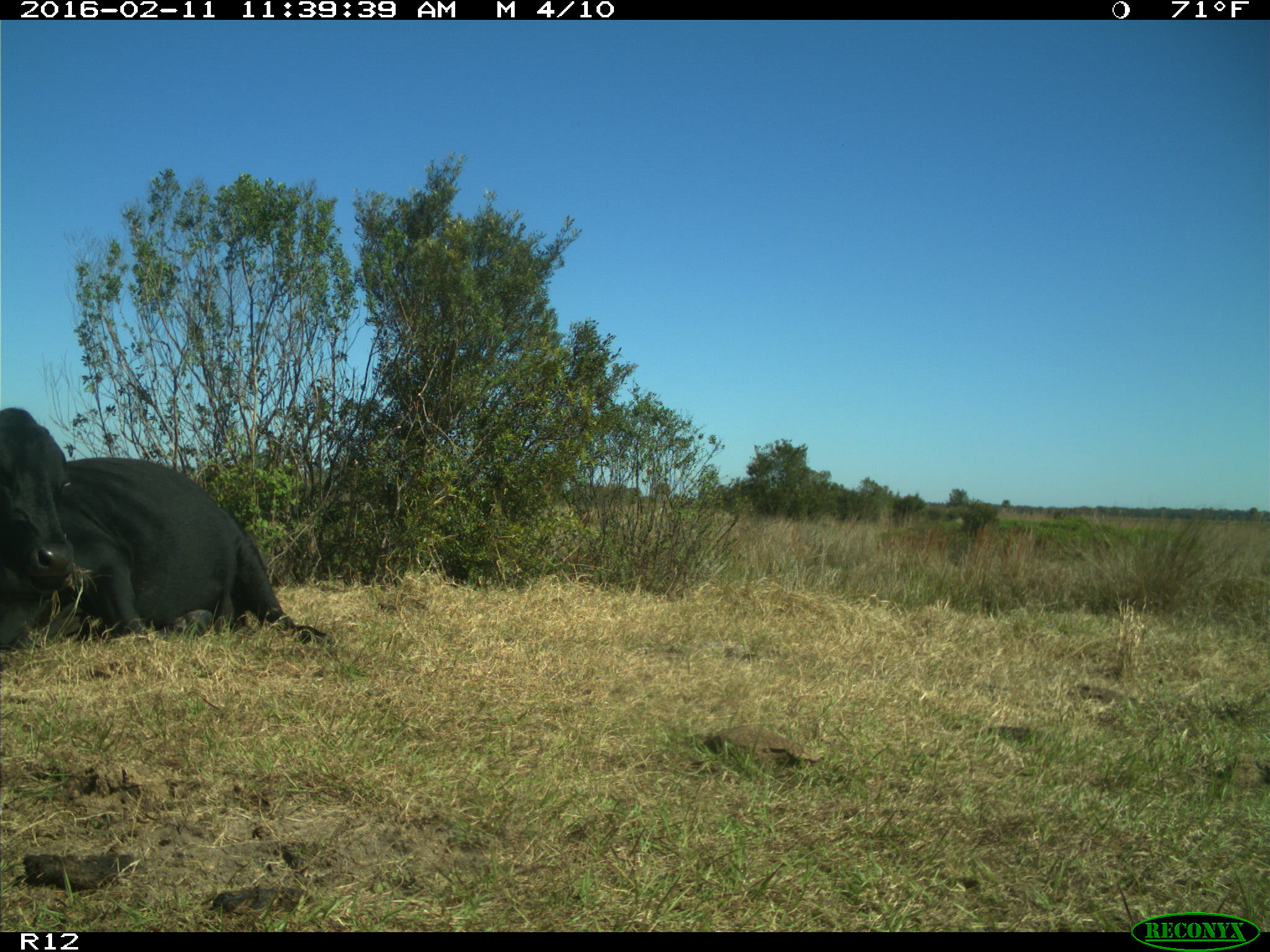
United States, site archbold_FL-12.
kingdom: Animalia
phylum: Chordata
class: Mammalia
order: Artiodactyla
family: Bovidae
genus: Bos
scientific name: Bos taurus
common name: domestic cow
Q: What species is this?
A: Bos taurus (domestic cow).